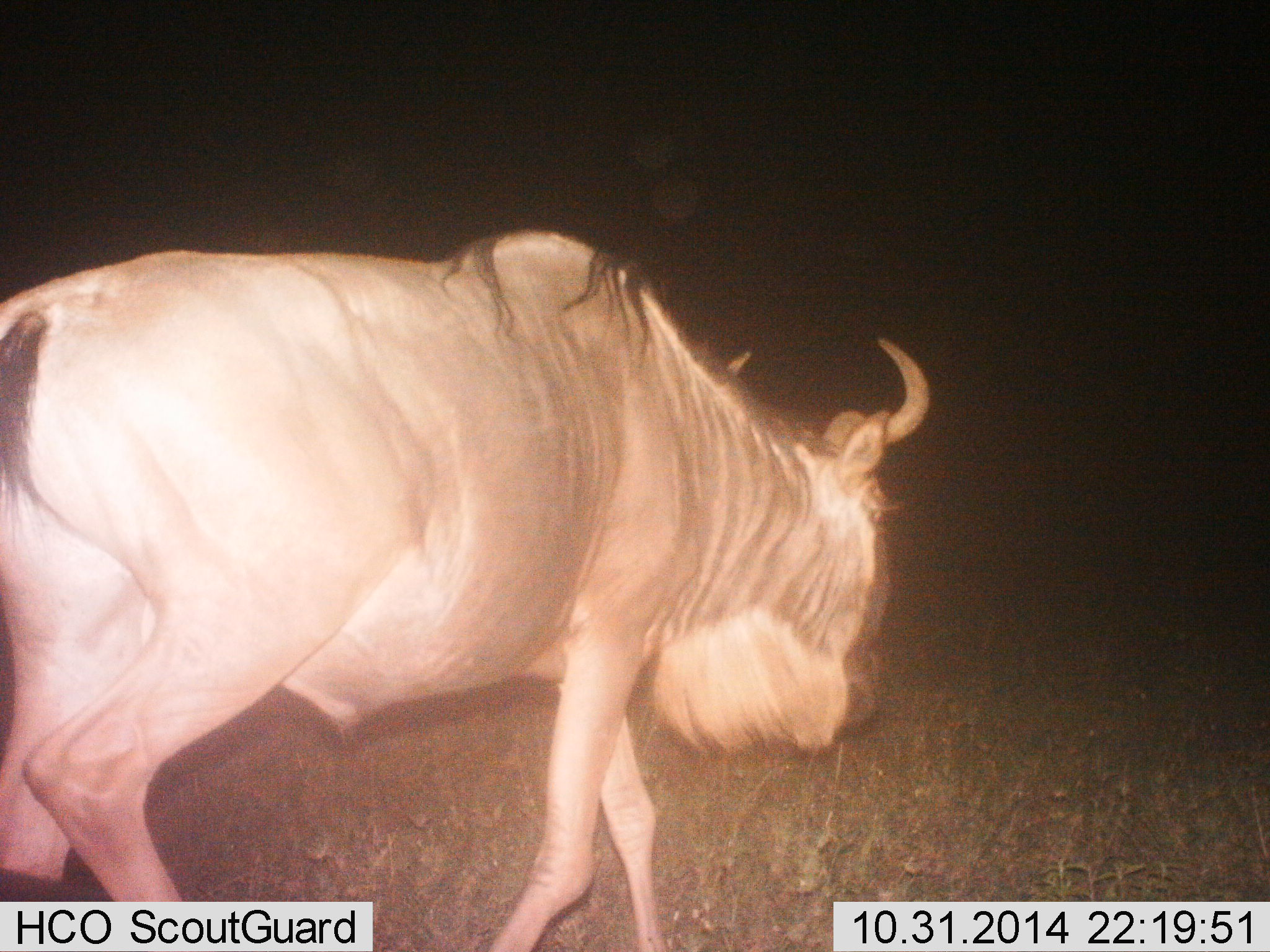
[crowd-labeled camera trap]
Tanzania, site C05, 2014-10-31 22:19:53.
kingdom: Animalia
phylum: Chordata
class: Mammalia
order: Artiodactyla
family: Bovidae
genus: Connochaetes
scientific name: Connochaetes taurinus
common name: blue wildebeest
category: wildebeest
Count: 1.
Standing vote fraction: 10%.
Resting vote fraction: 0%.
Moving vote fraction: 90%.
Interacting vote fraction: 0%.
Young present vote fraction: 0%.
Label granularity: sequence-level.